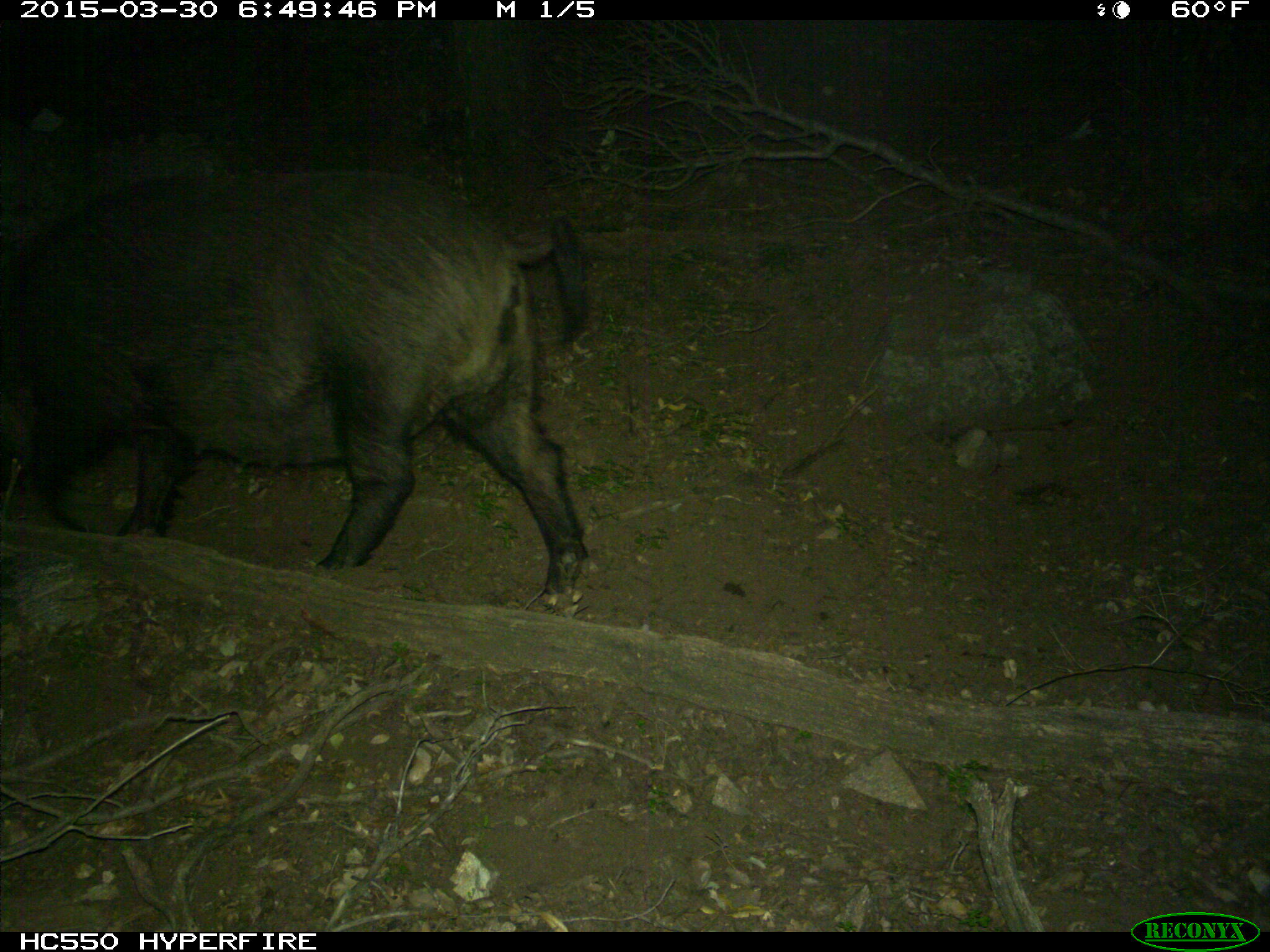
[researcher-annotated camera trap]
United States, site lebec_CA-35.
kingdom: Animalia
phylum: Chordata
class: Mammalia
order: Artiodactyla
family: Suidae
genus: Sus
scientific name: Sus scrofa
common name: wild boar